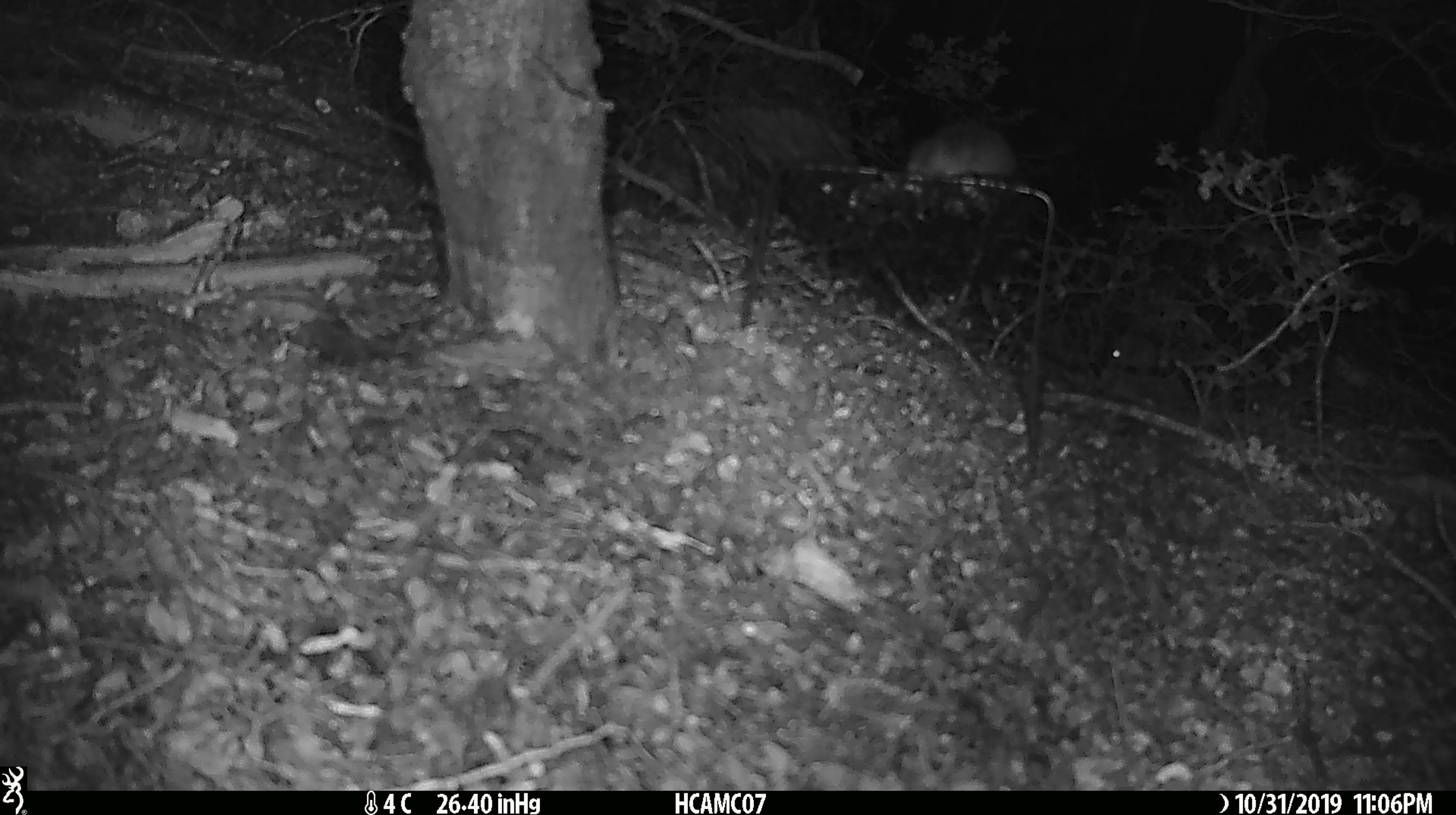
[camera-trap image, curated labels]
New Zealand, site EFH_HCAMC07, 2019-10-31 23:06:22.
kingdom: Animalia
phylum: Chordata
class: Mammalia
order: Rodentia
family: Muridae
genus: Mus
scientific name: Mus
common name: mouse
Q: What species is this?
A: Mouse (Mus).